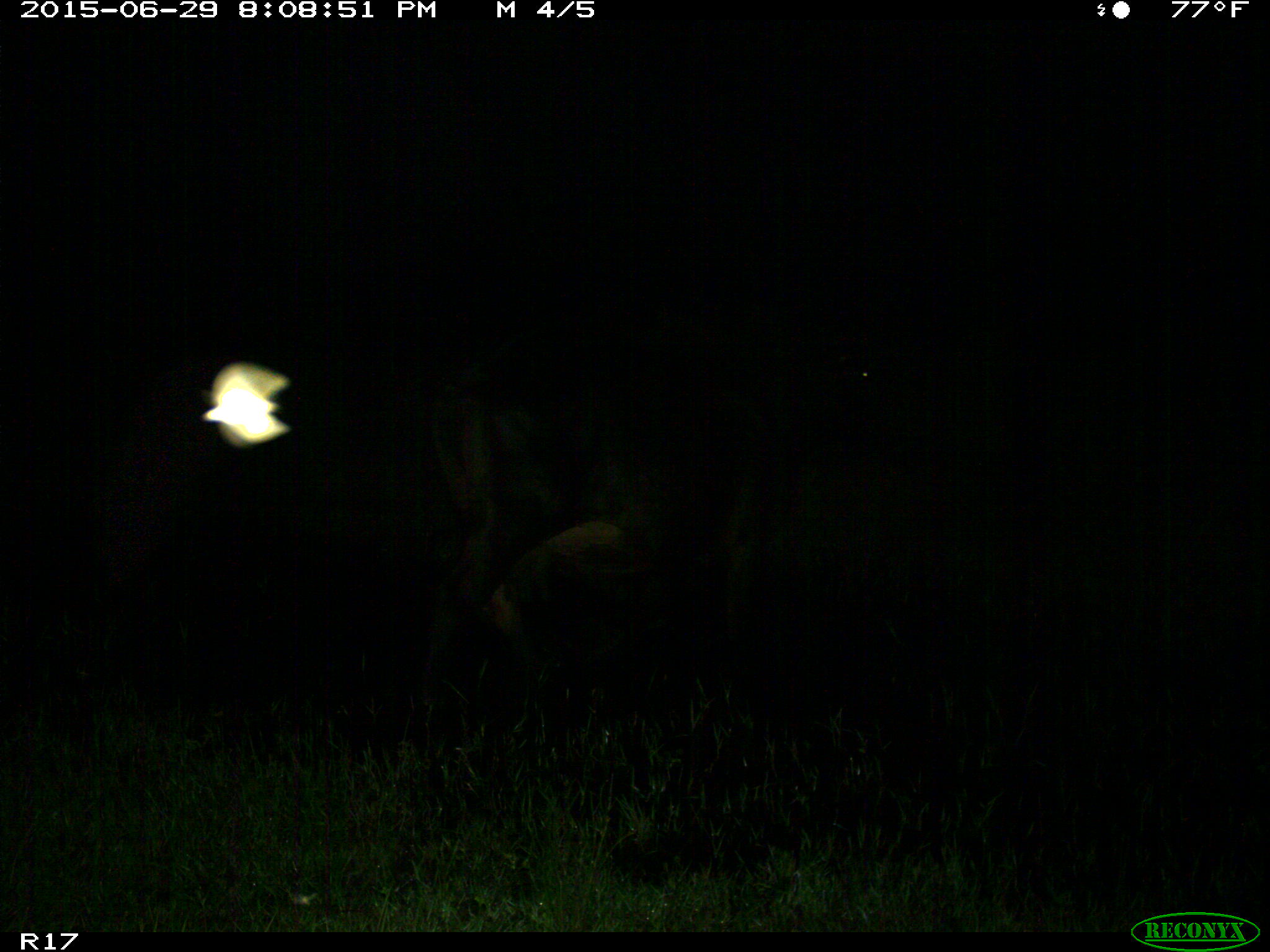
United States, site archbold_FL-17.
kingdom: Animalia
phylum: Chordata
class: Mammalia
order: Artiodactyla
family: Bovidae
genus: Bos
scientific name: Bos taurus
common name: domestic cow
Bos taurus (domestic cow).